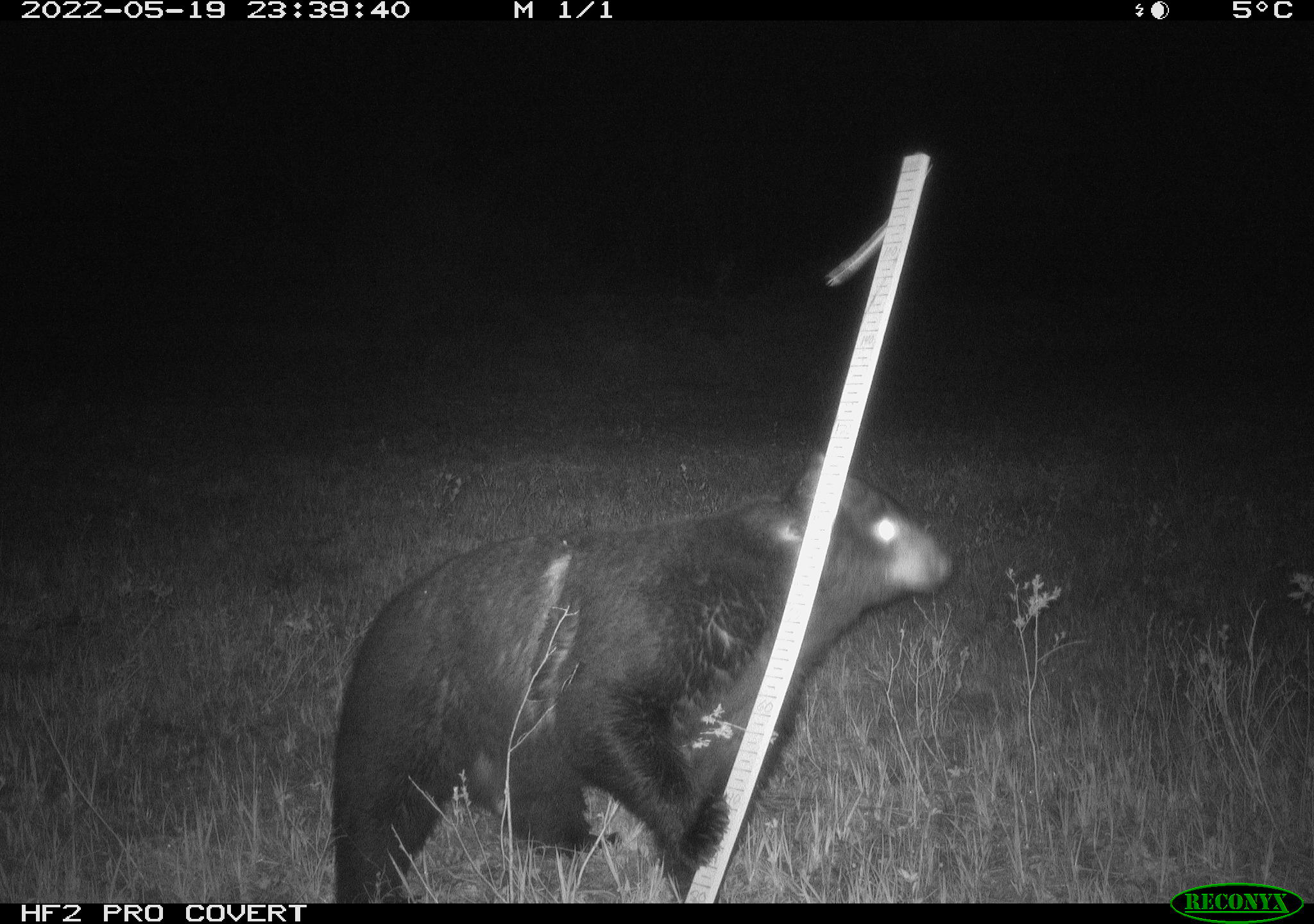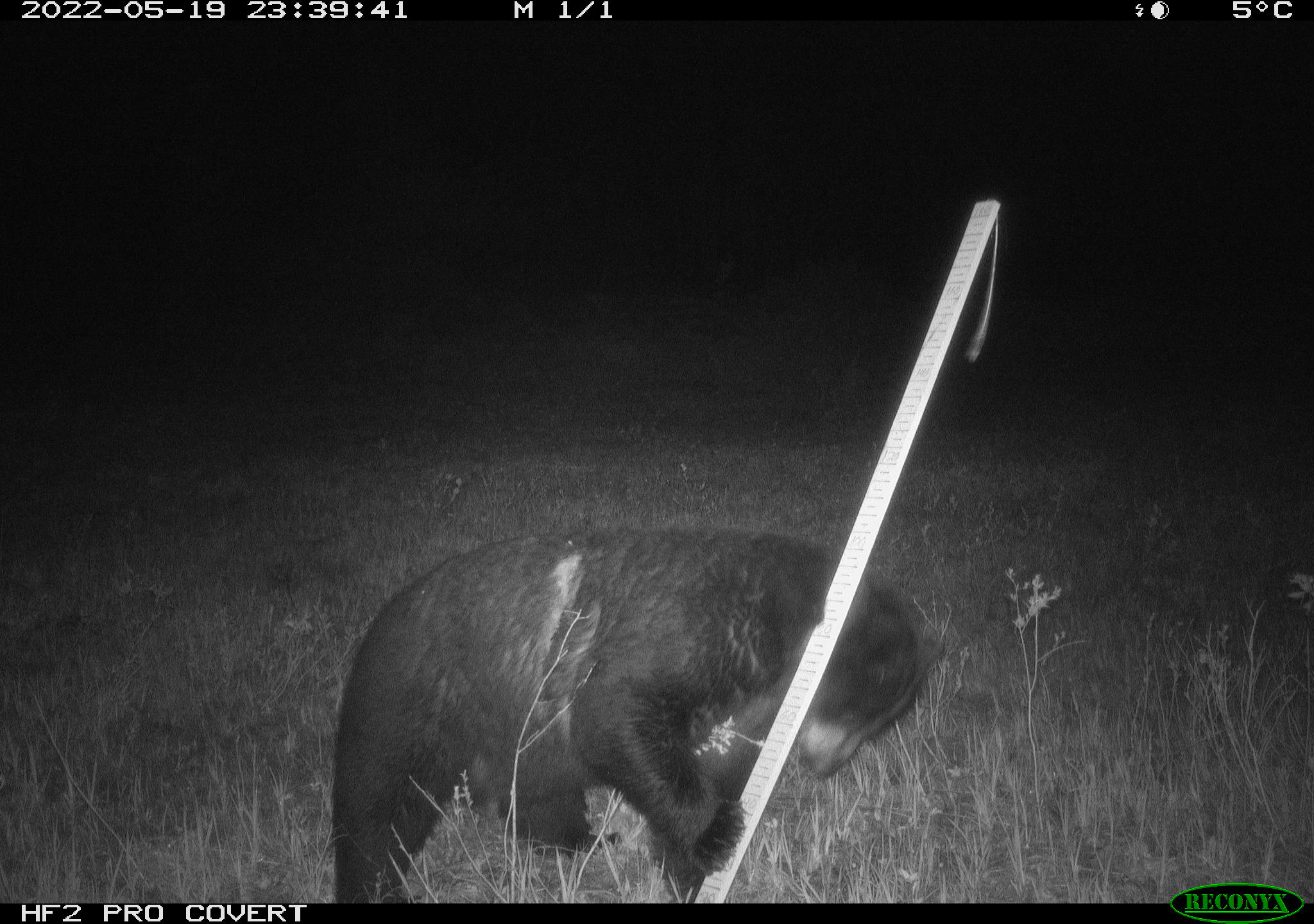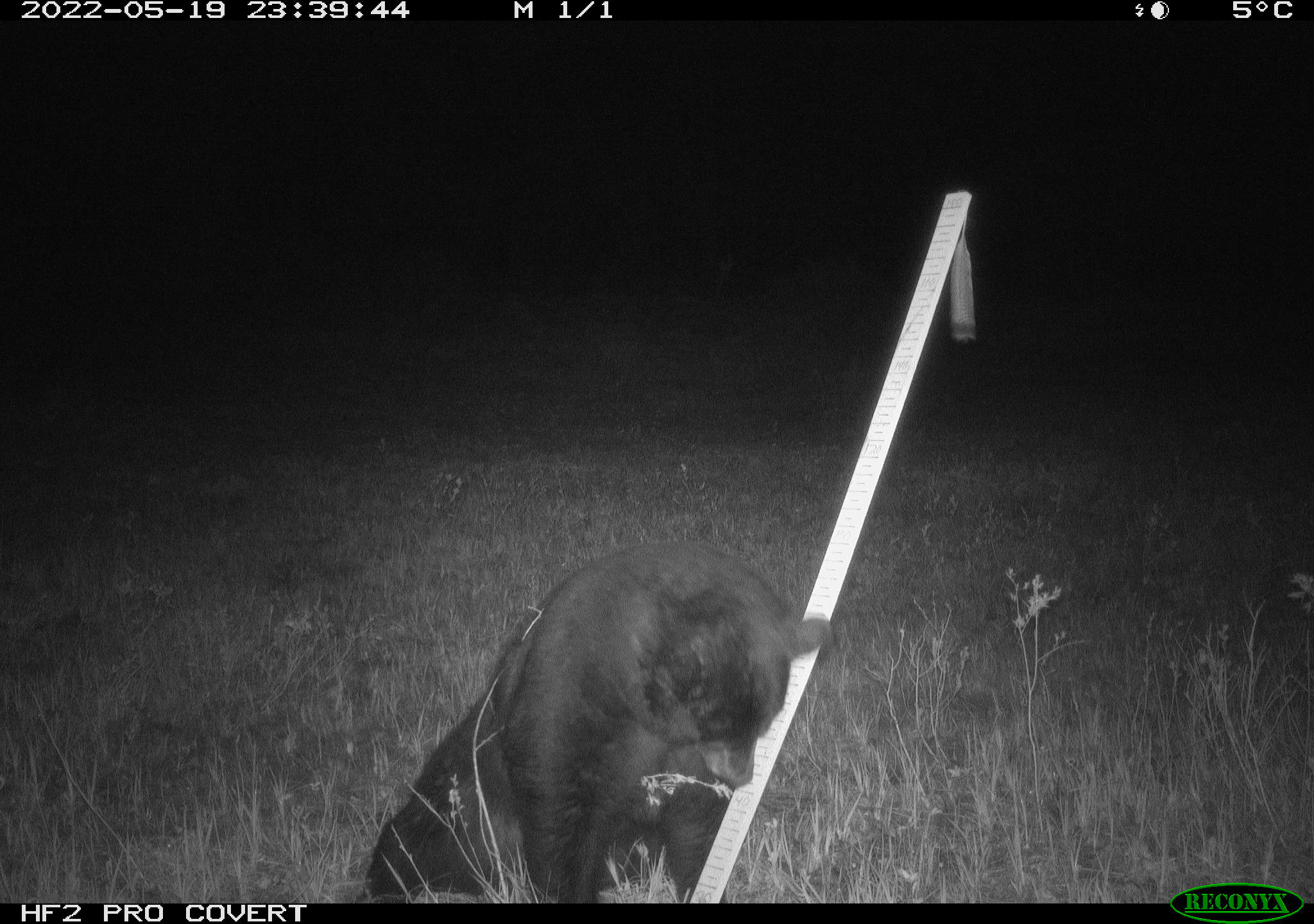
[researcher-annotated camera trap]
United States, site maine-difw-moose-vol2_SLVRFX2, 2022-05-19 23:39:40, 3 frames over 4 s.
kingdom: Animalia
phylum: Chordata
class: Mammalia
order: Carnivora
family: Ursidae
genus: Ursus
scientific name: Ursus americanus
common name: black bear